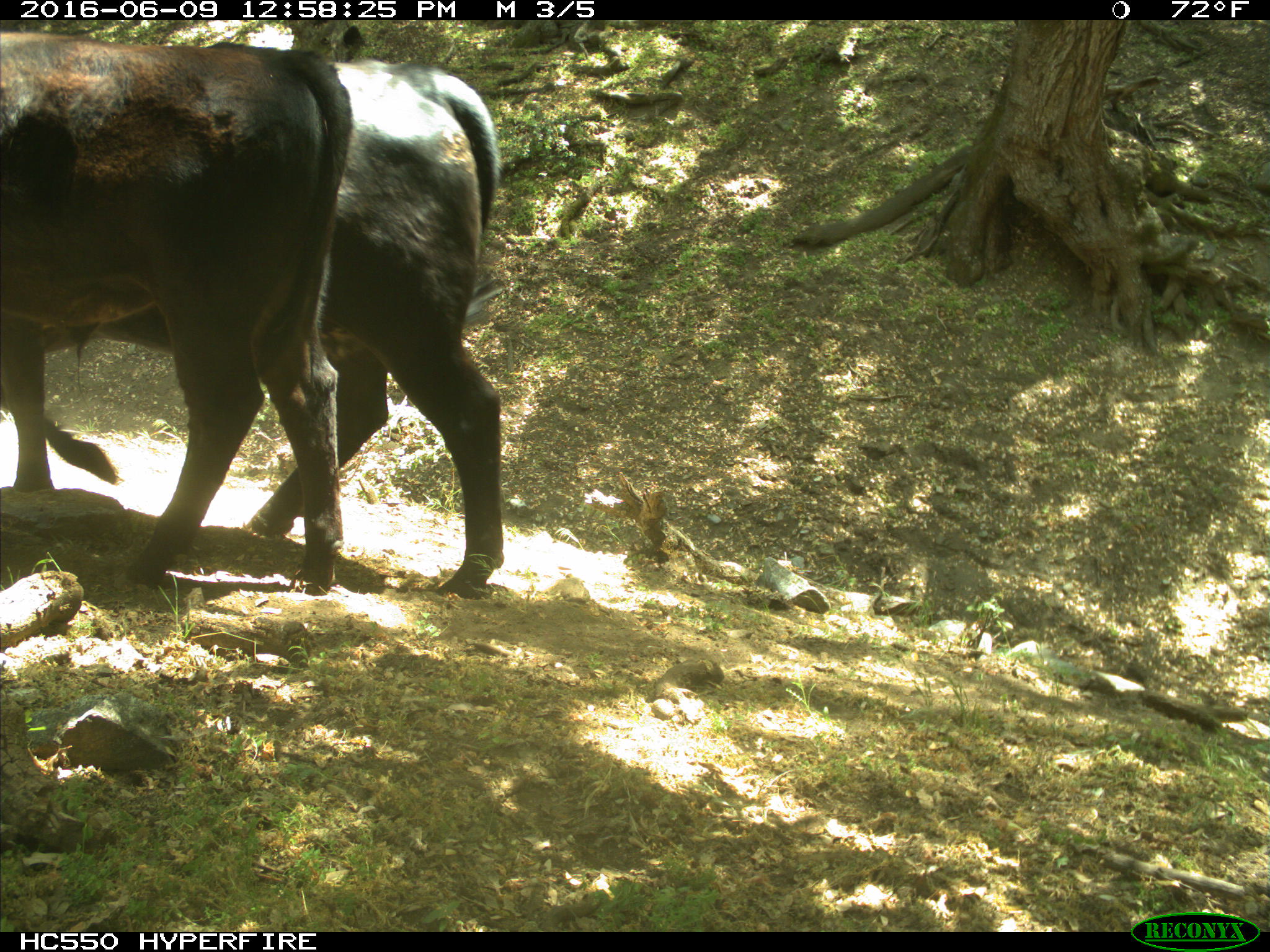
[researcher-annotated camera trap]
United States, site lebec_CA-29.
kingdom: Animalia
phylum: Chordata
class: Mammalia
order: Artiodactyla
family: Bovidae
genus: Bos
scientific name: Bos taurus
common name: domestic cow